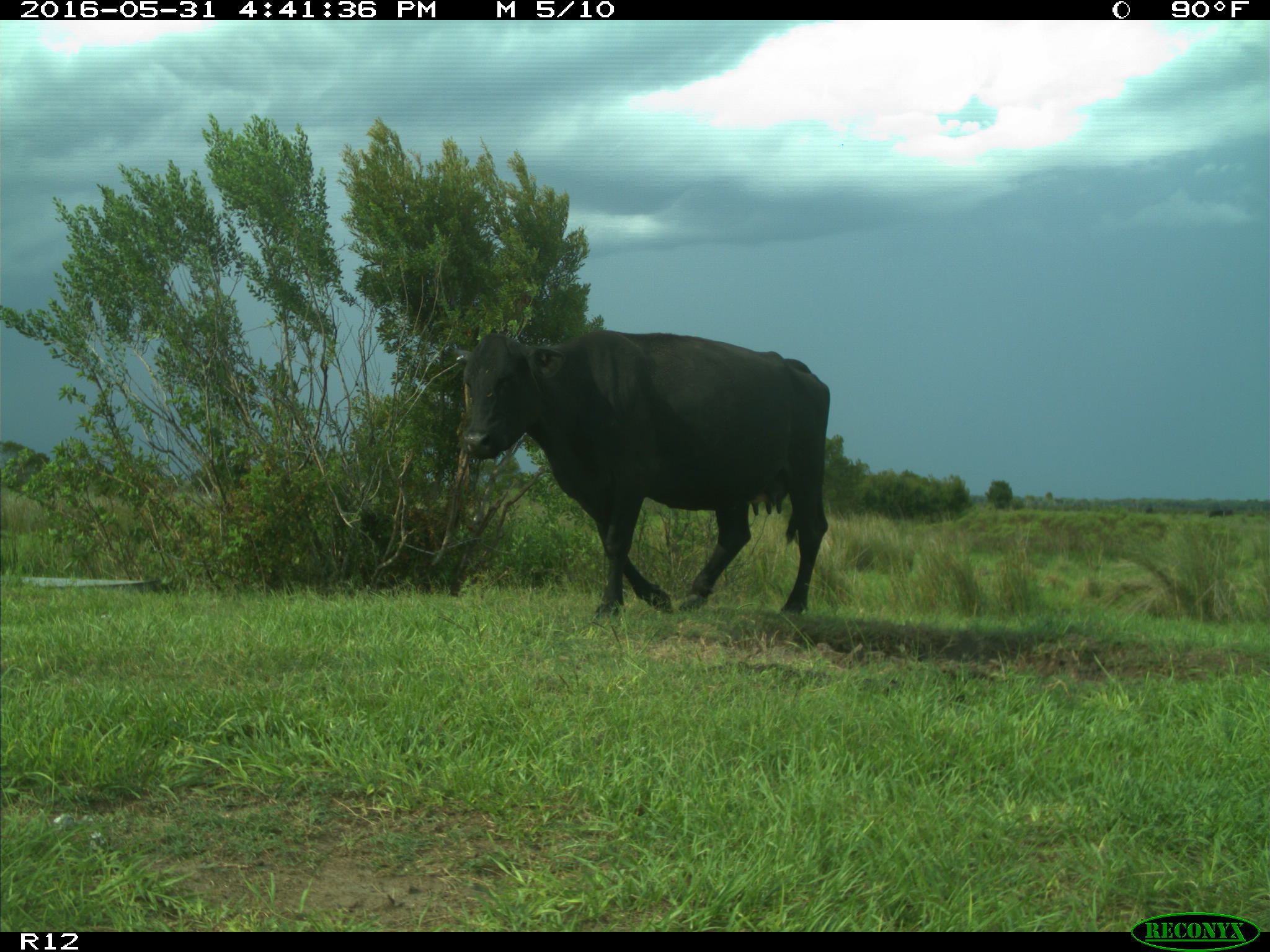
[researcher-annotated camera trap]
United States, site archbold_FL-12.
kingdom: Animalia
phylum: Chordata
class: Mammalia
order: Artiodactyla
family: Bovidae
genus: Bos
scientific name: Bos taurus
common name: domestic cow